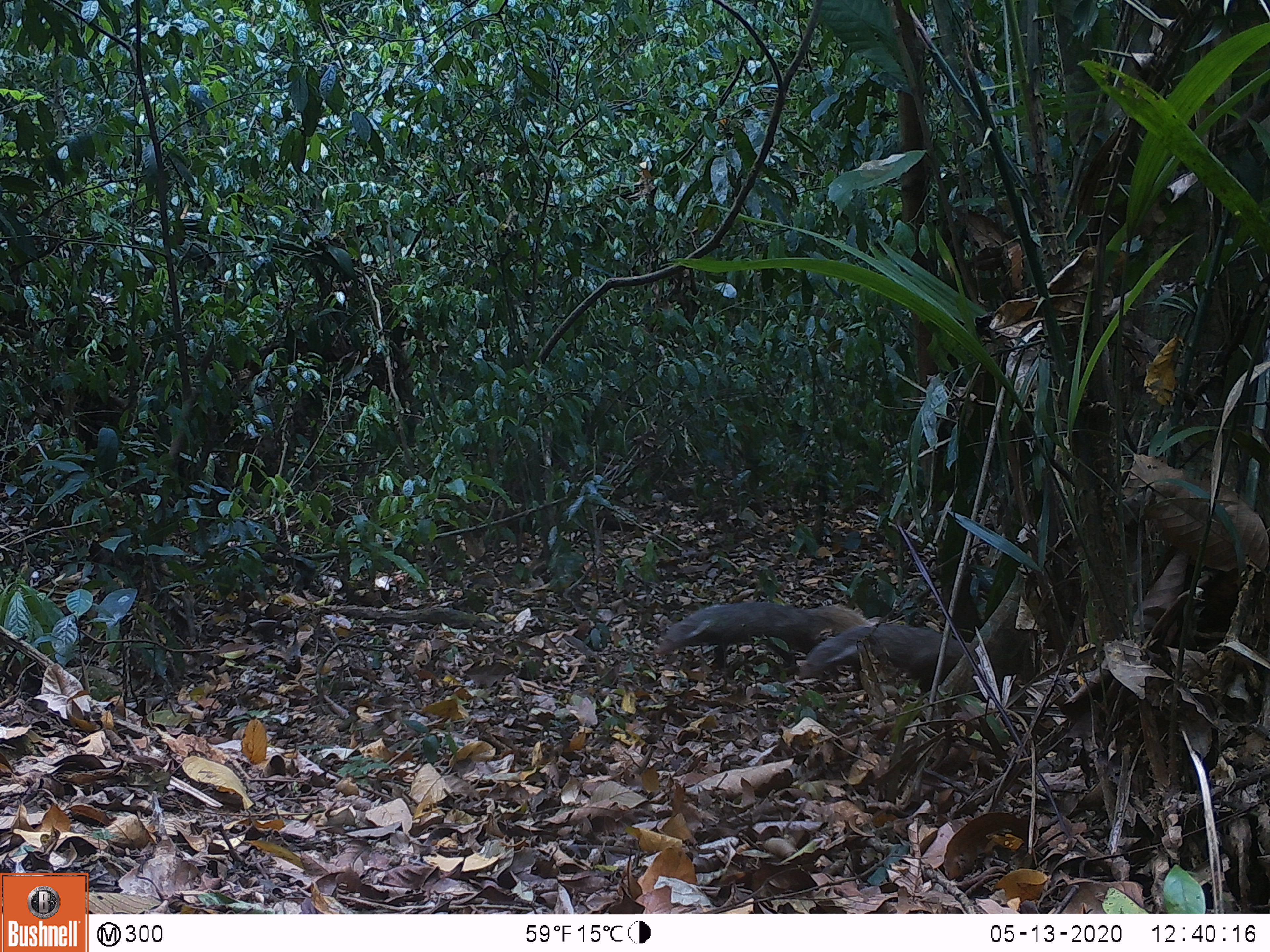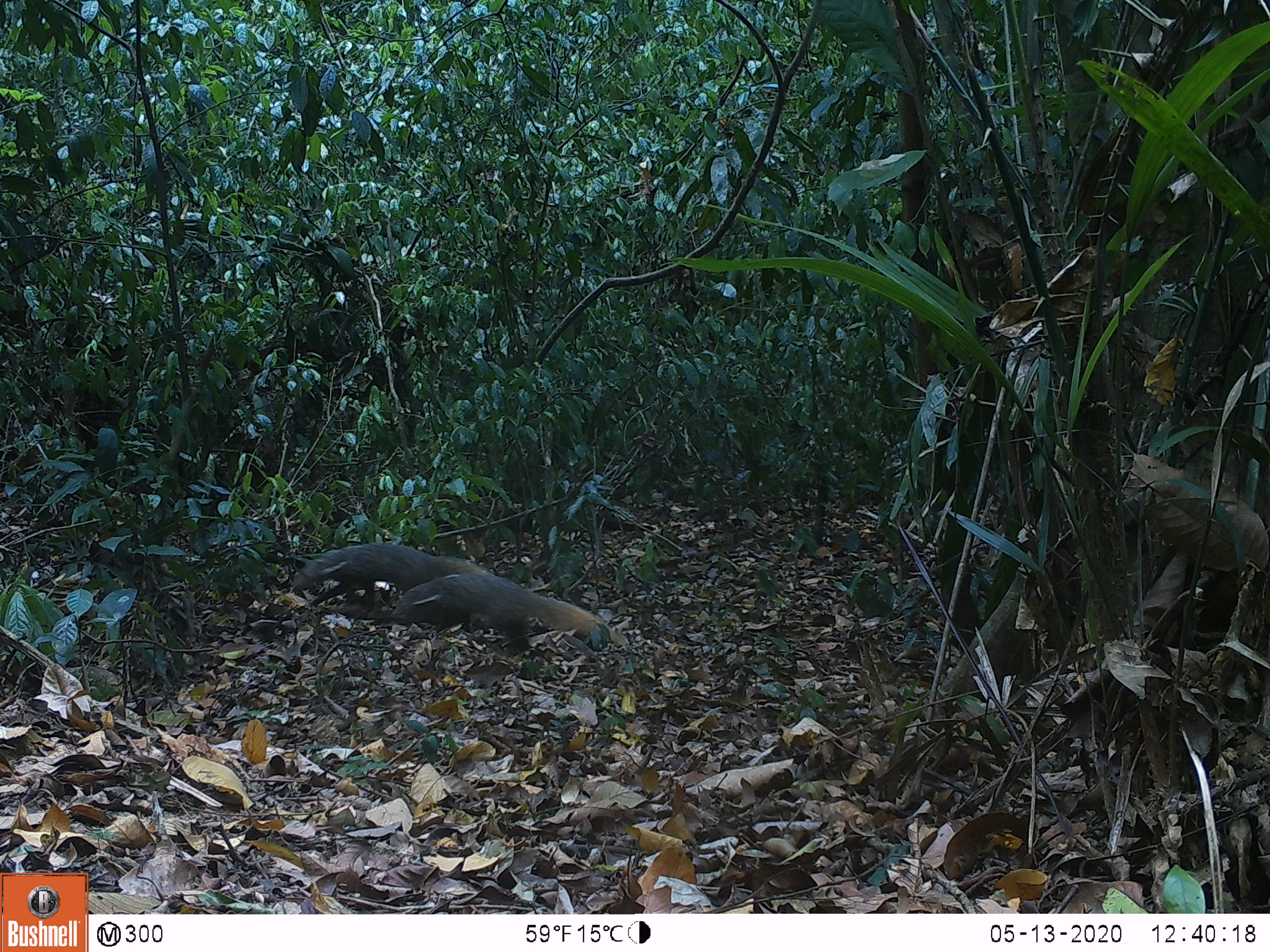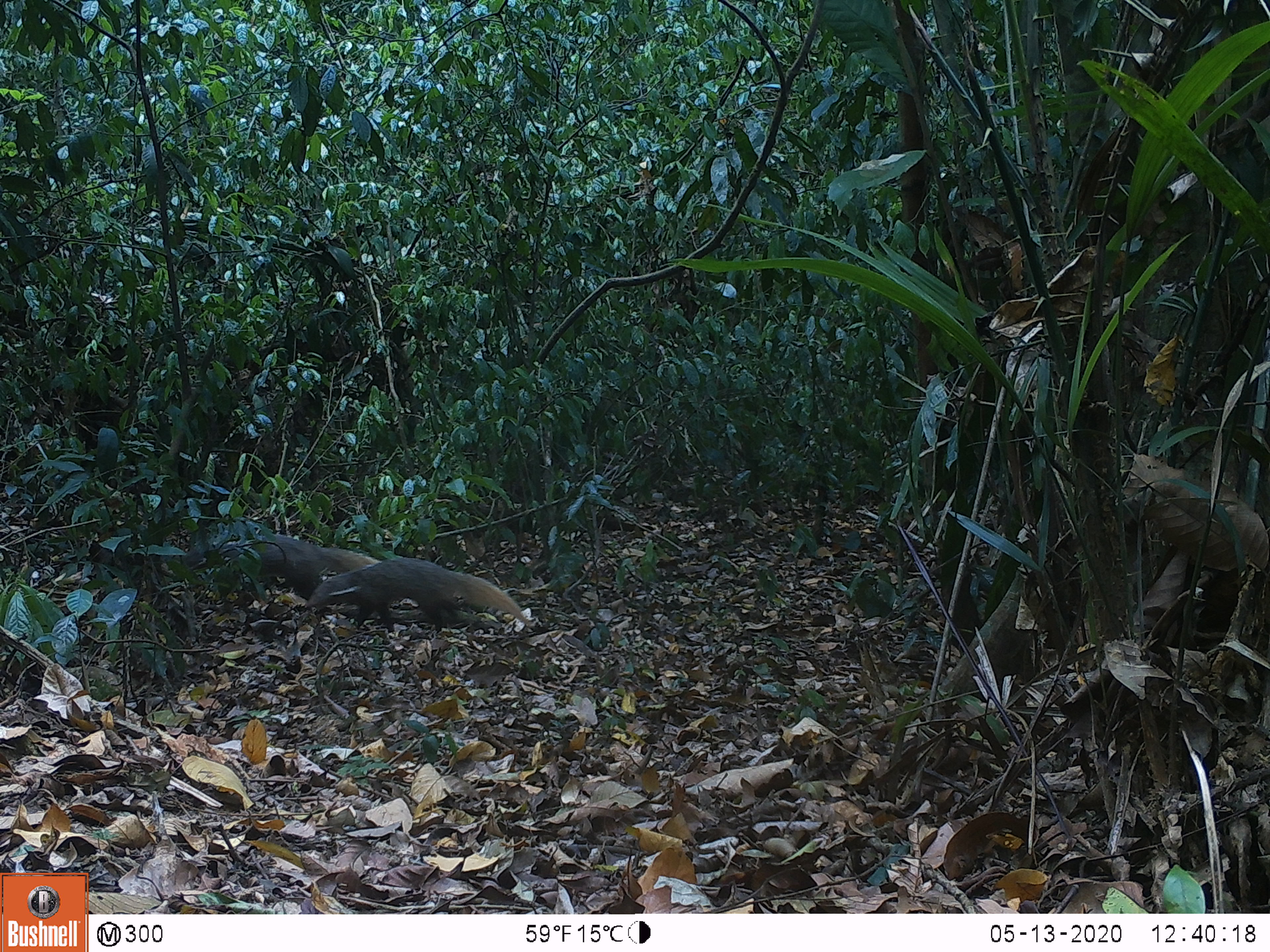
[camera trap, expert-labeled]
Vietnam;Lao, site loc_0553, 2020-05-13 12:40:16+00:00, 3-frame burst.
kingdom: Animalia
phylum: Chordata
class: Mammalia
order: Carnivora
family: Herpestidae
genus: Urva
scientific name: Urva urva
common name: crab-eating mongoose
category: crab eating mongoose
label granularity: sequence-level